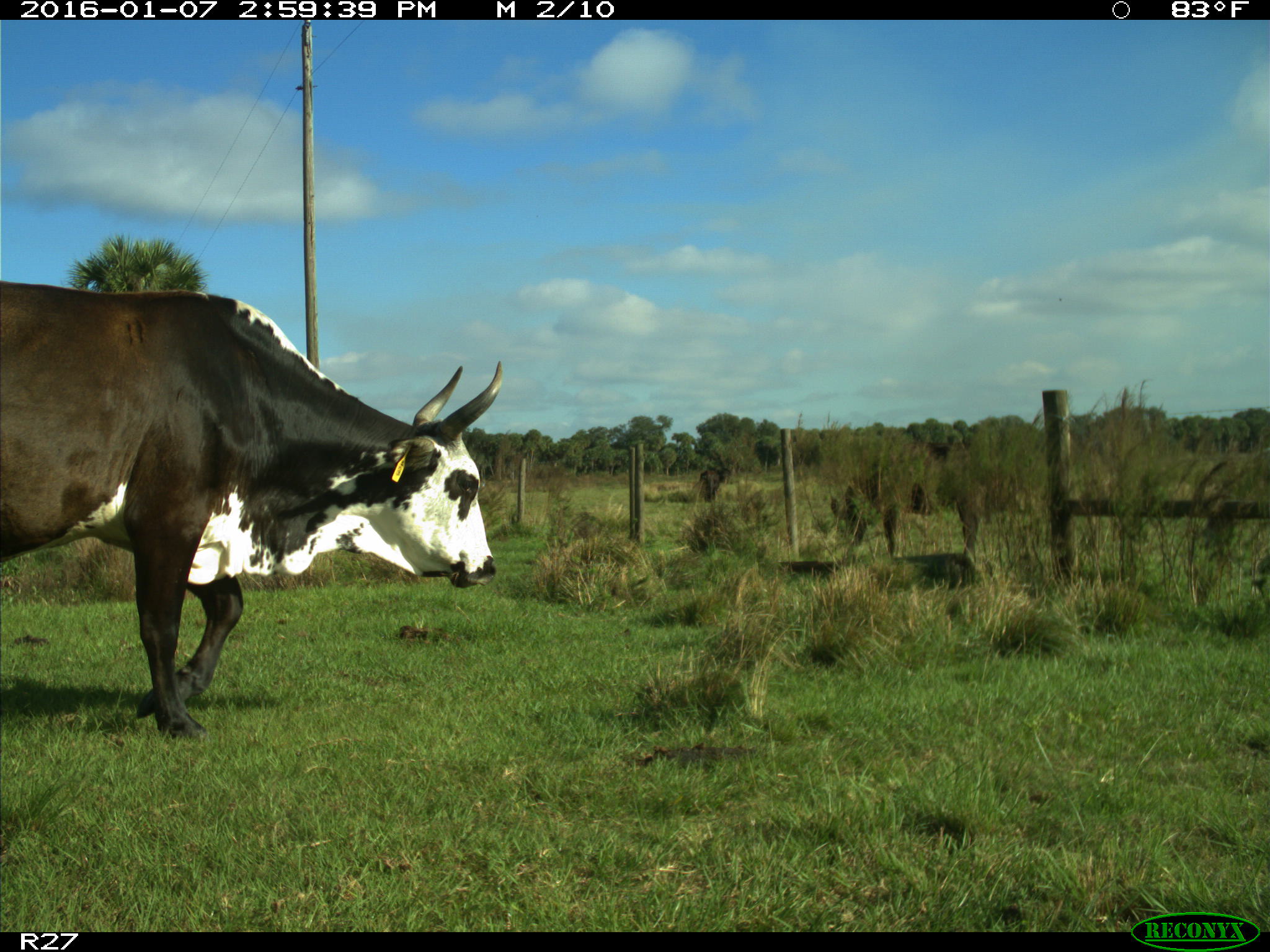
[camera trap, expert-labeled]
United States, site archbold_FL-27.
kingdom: Animalia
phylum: Chordata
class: Mammalia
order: Artiodactyla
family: Bovidae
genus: Bos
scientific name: Bos taurus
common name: domestic cow